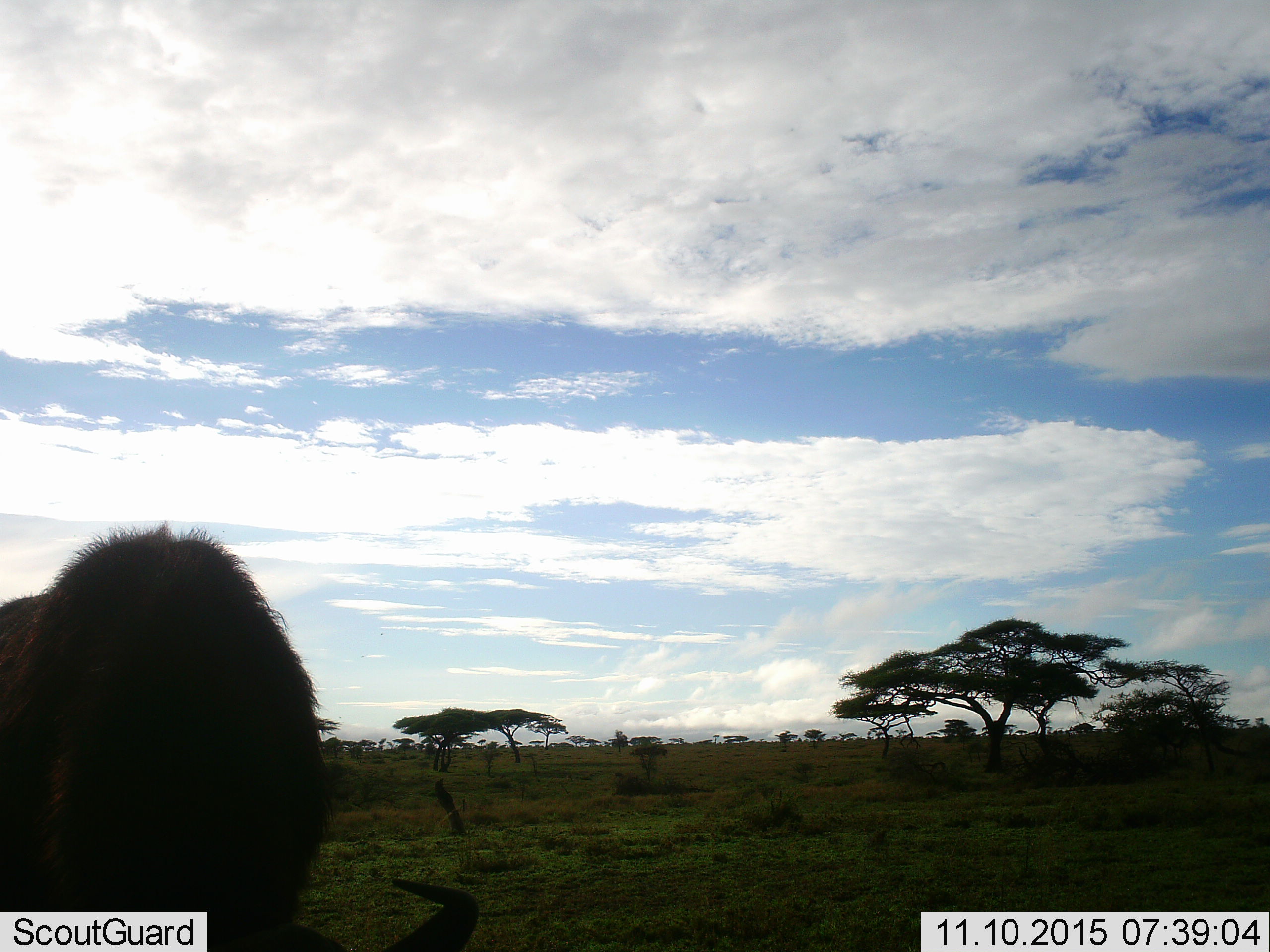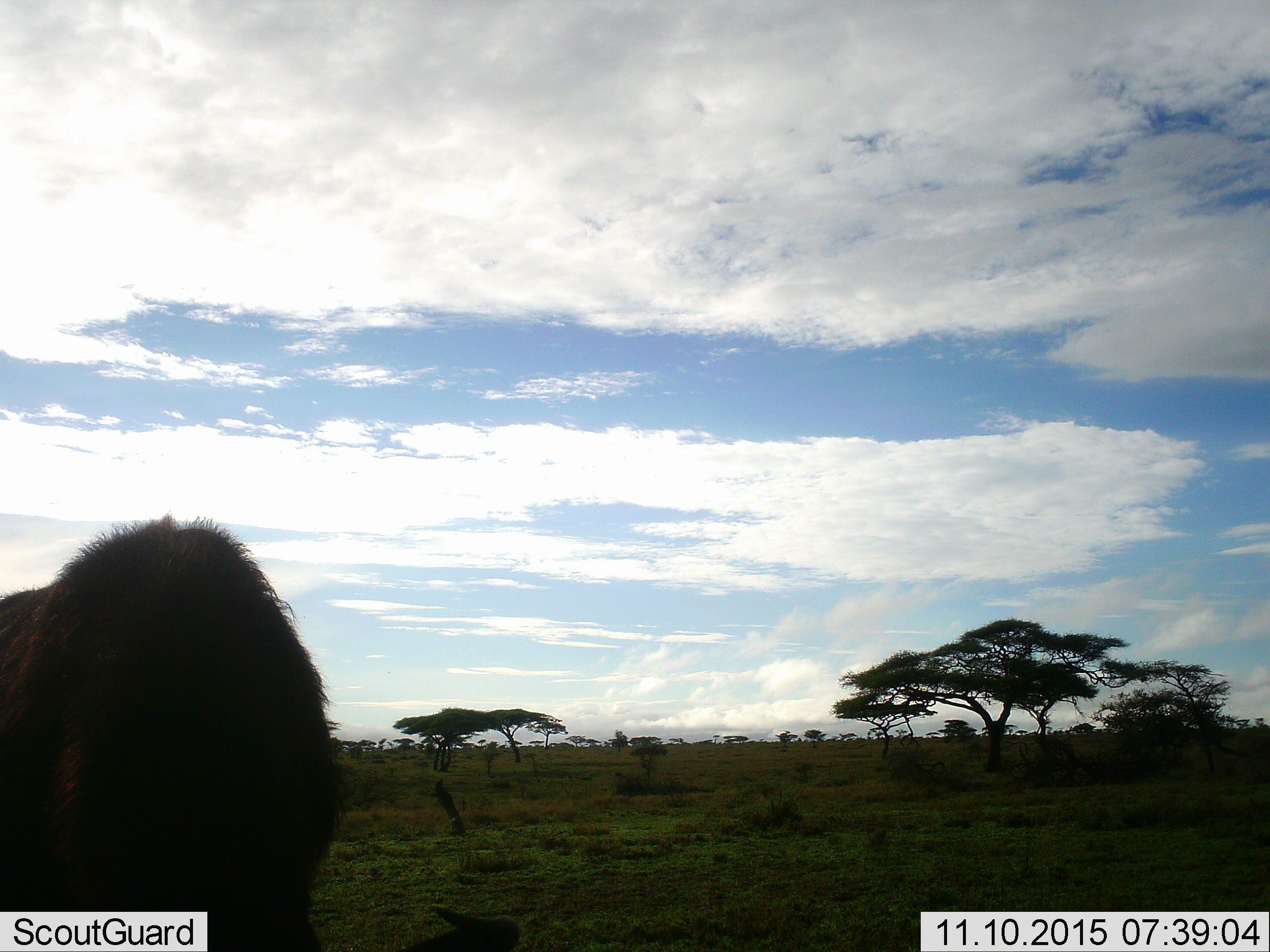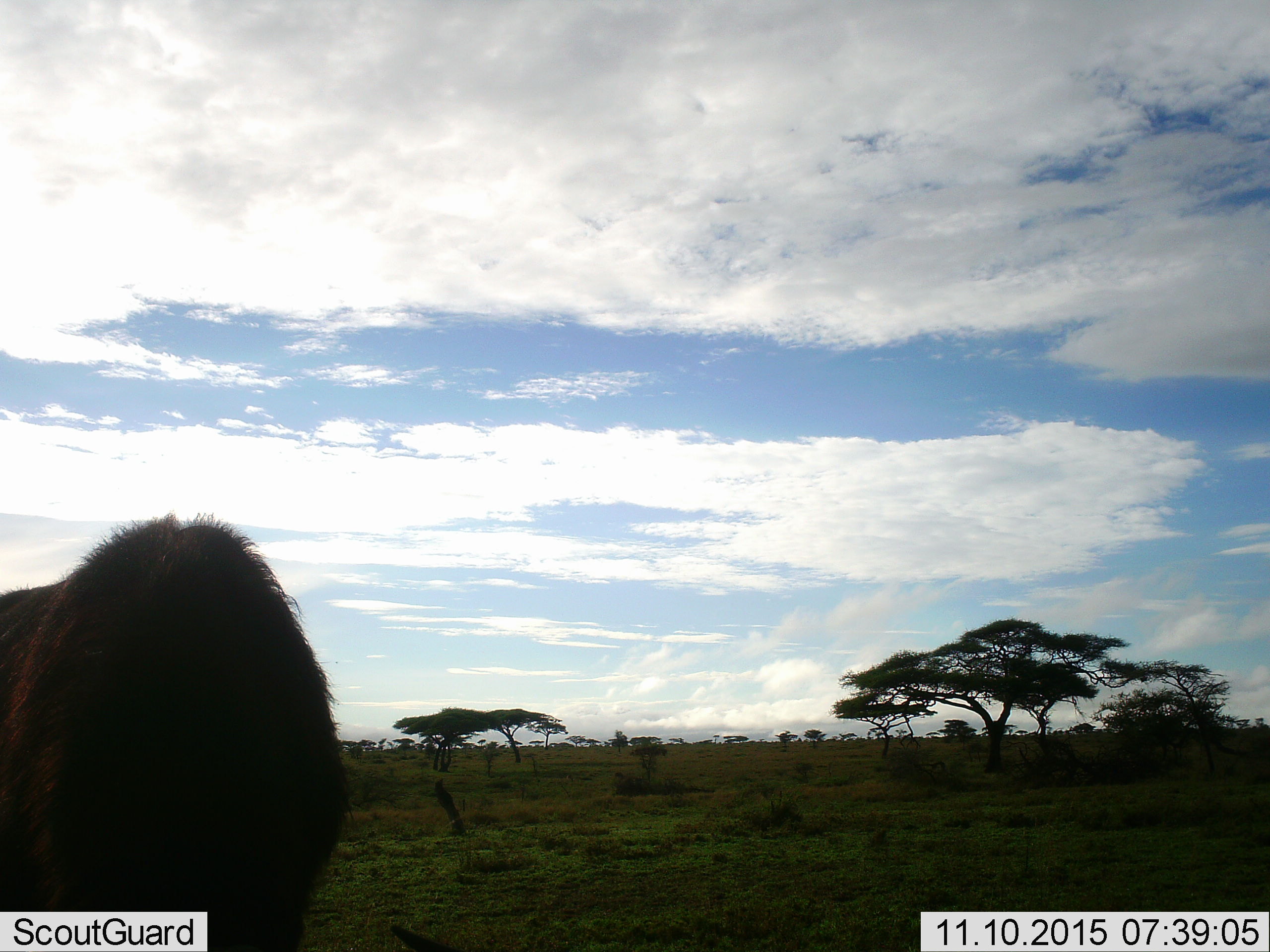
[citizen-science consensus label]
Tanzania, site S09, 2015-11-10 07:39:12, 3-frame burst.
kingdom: Animalia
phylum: Chordata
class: Mammalia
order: Artiodactyla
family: Bovidae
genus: Syncerus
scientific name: Syncerus caffer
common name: cape buffalo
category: buffalo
Buffalo (cape buffalo) (Syncerus caffer), count 1. Behavior (volunteer vote fractions): standing 25%, resting 0%, moving 0%, interacting 0%. Young present (vote fraction): 0%. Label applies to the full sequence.